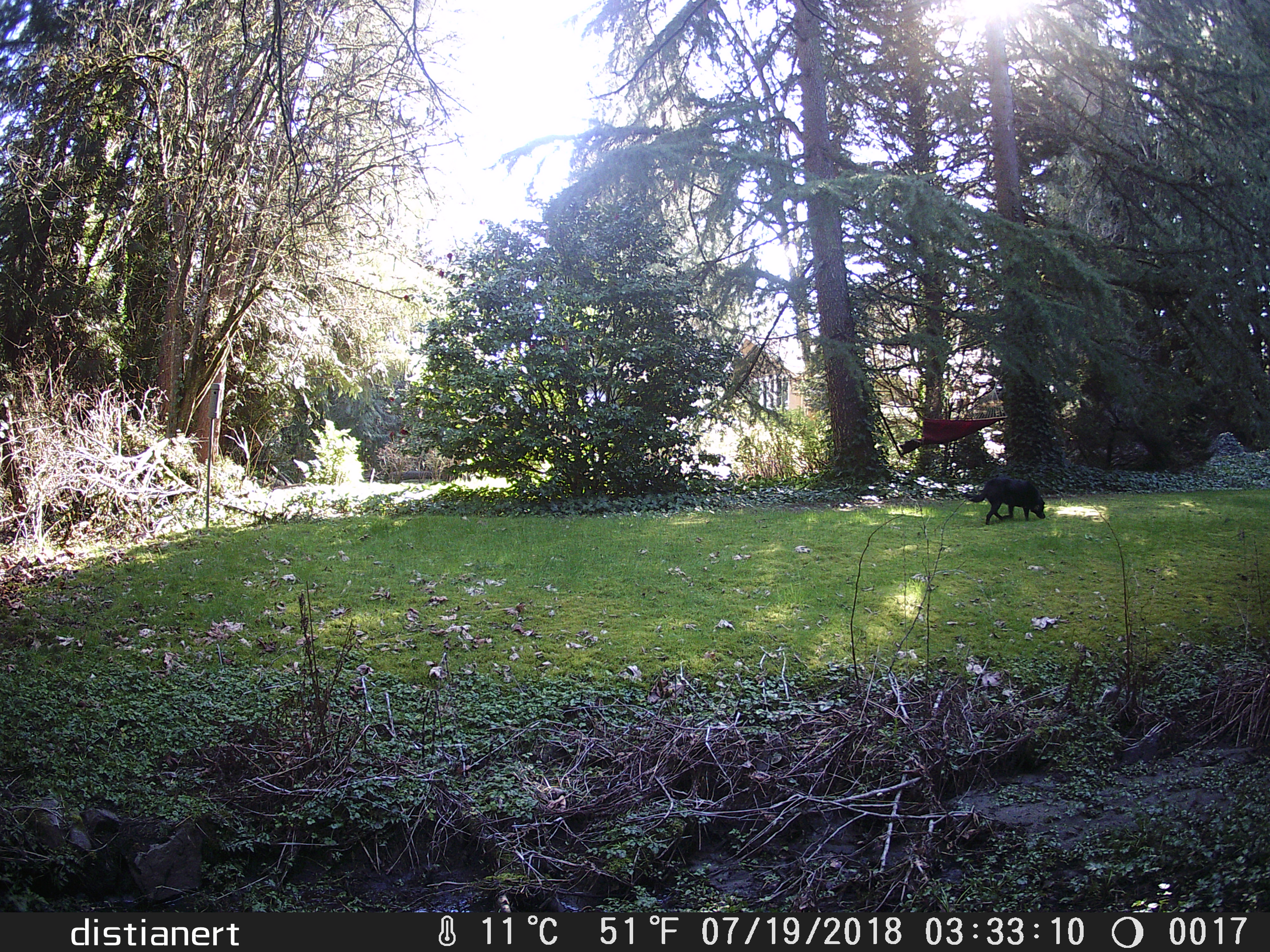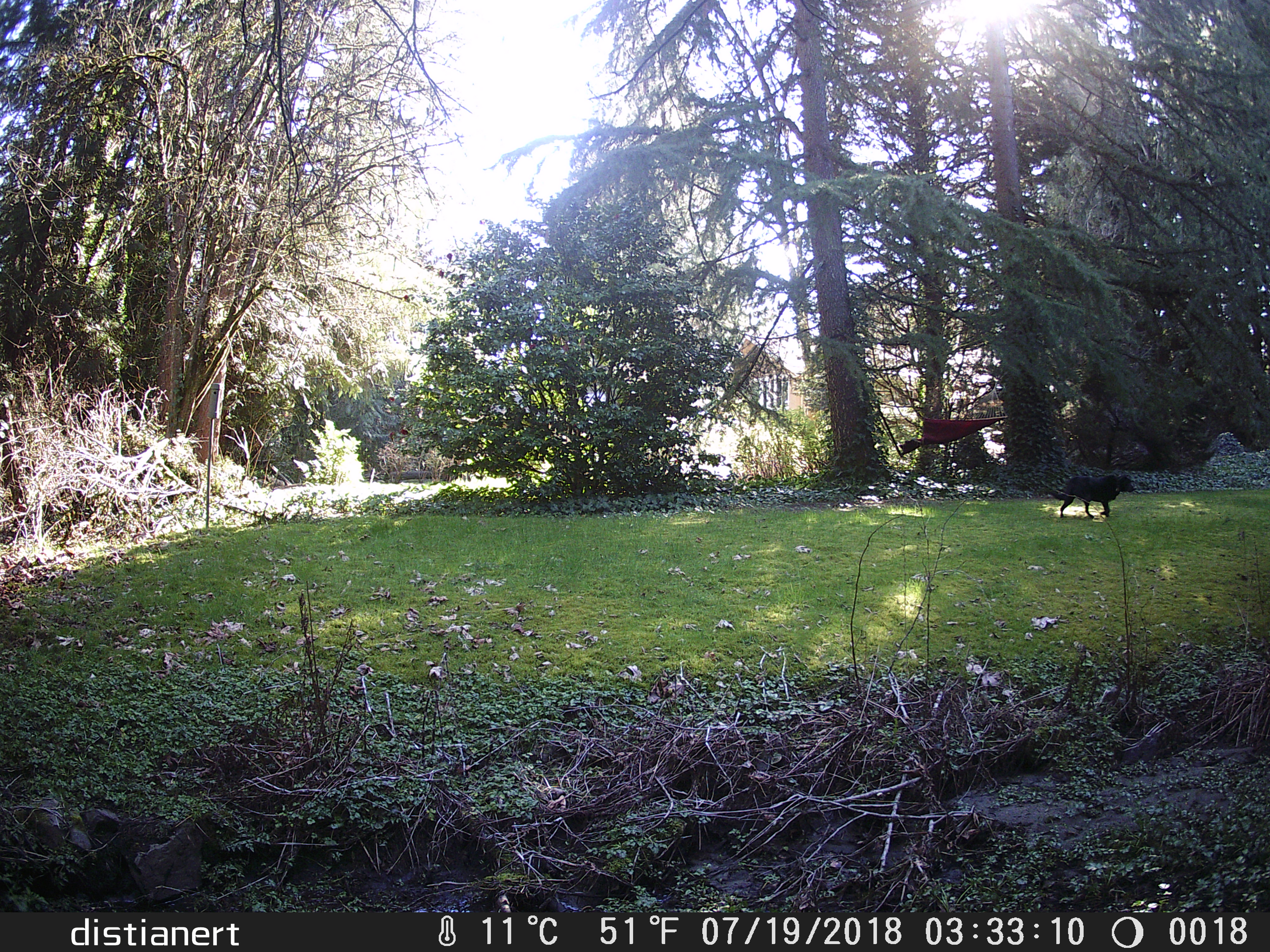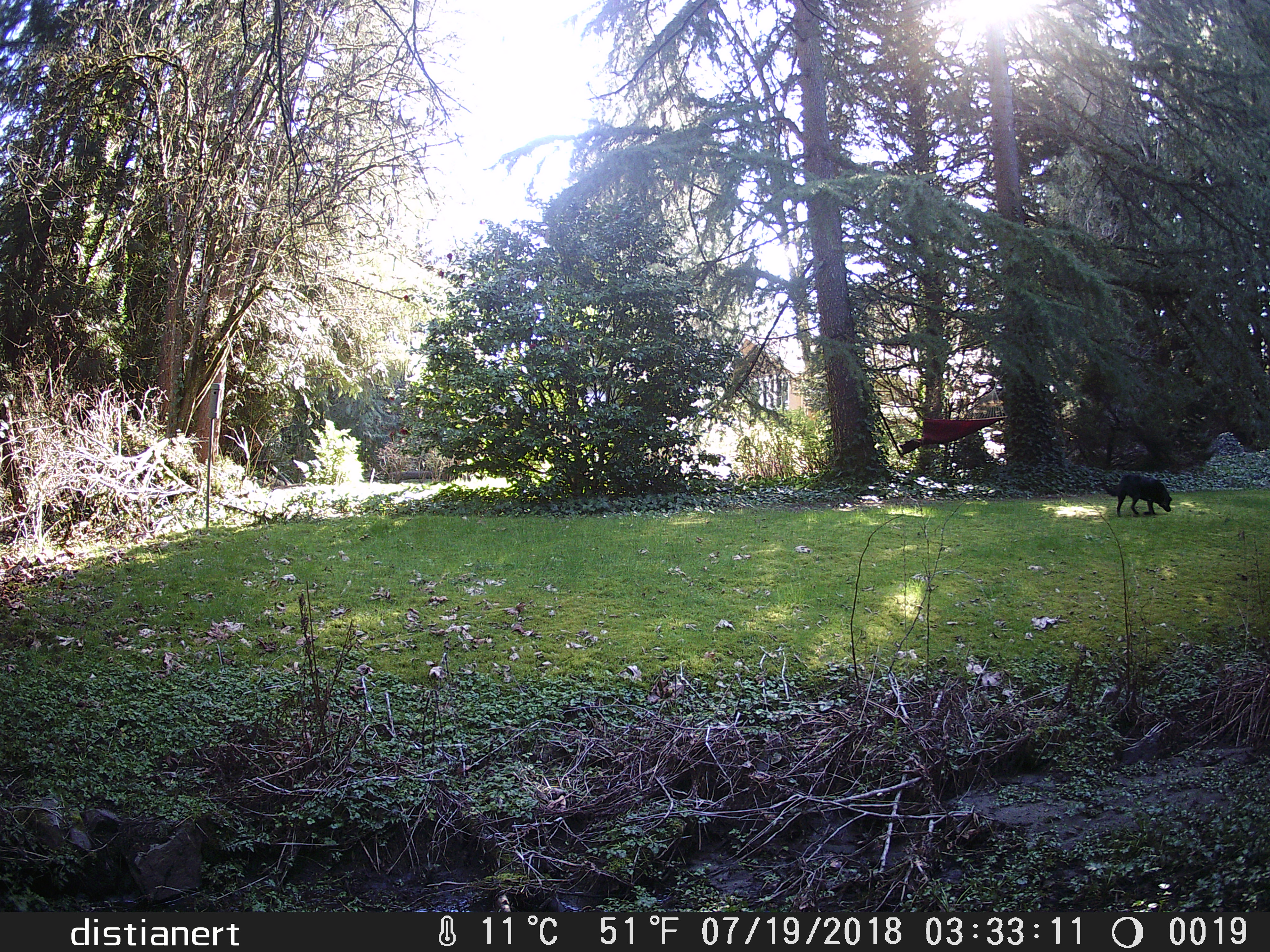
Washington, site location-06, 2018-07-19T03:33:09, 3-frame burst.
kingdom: Animalia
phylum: Chordata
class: Mammalia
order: Carnivora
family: Canidae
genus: Canis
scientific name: Canis familiaris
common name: domestic dog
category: dog